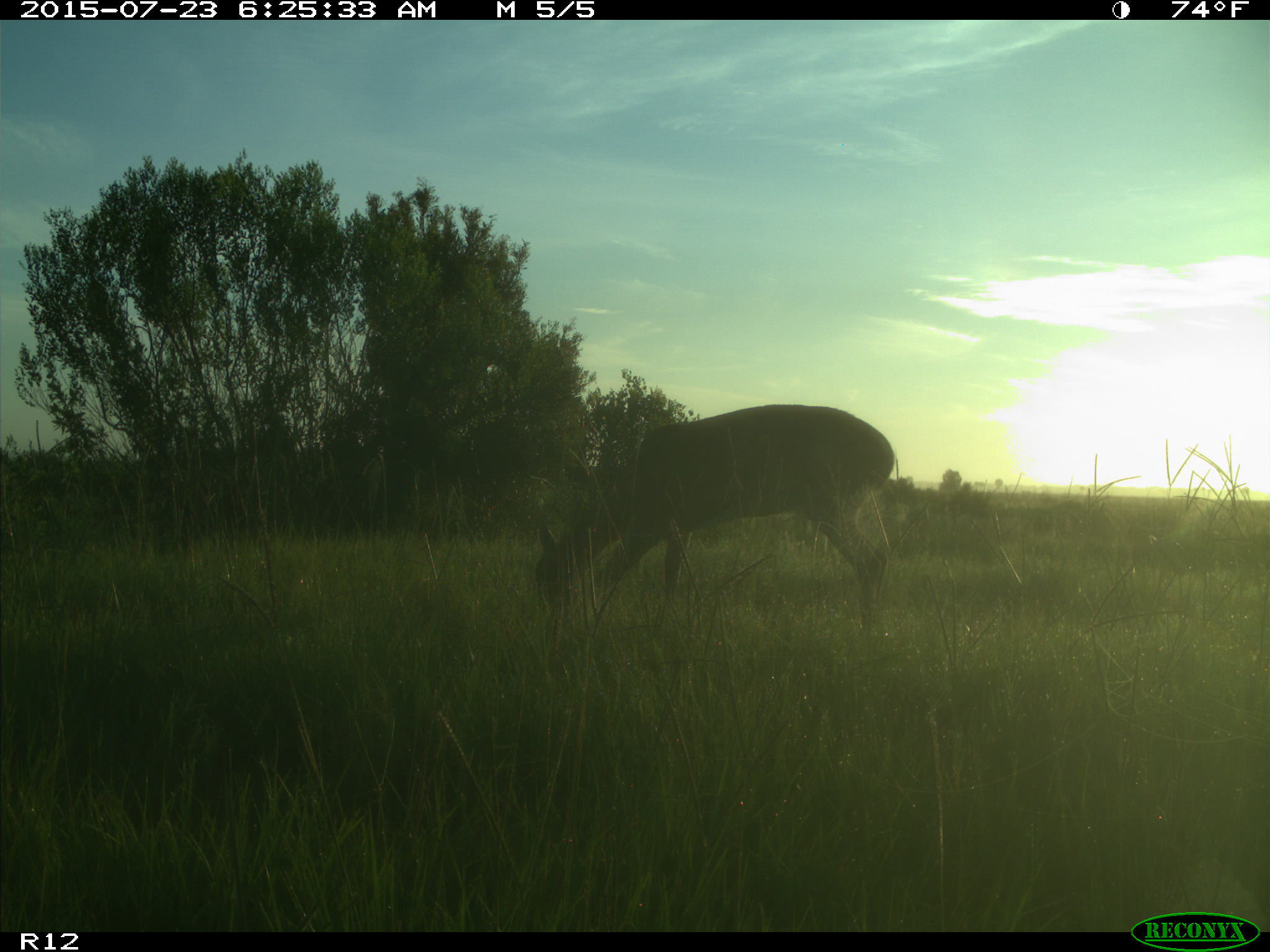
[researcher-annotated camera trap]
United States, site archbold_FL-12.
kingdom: Animalia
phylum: Chordata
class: Mammalia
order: Artiodactyla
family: Cervidae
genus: Odocoileus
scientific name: Odocoileus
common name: deer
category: unidentified deer